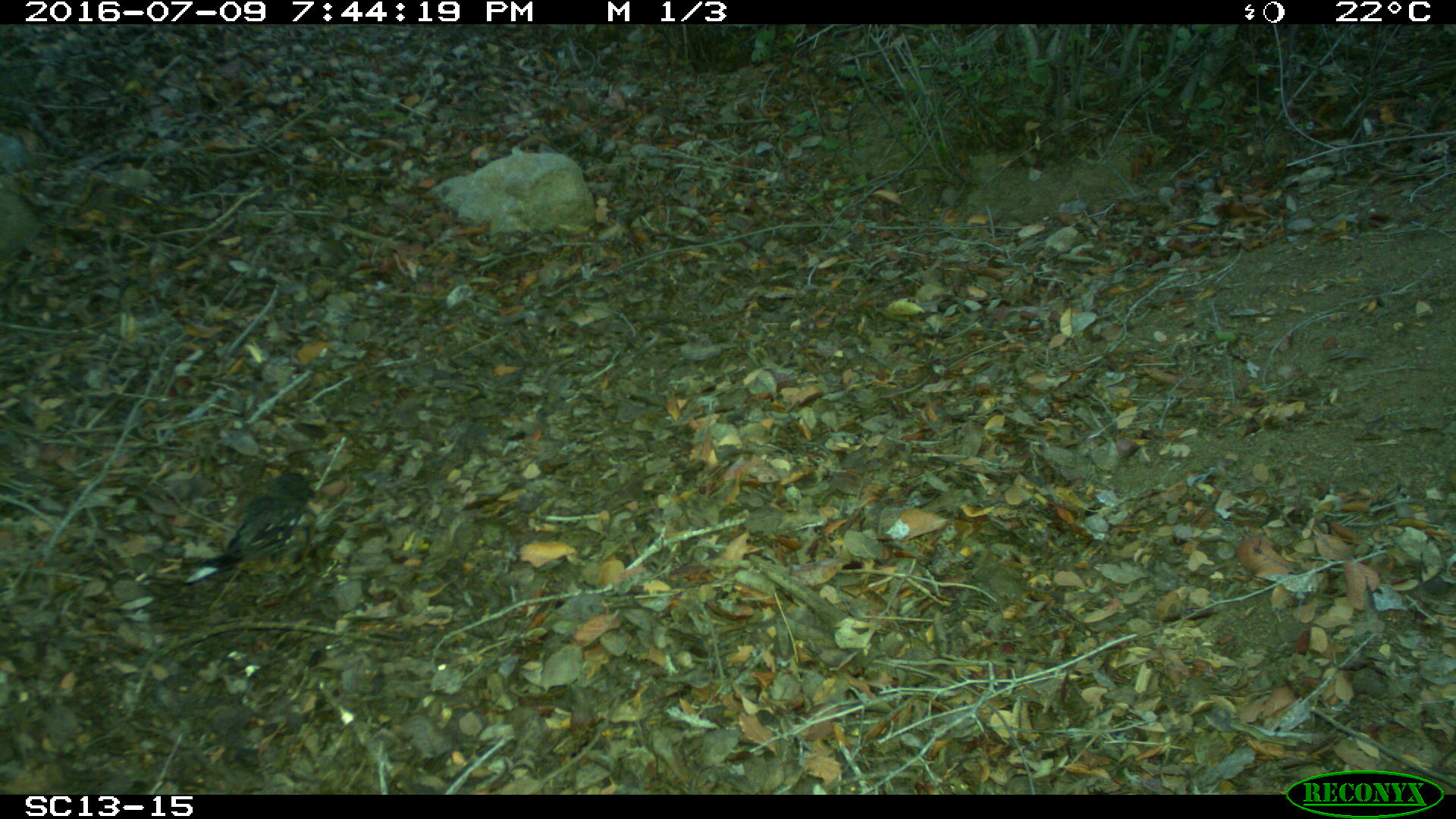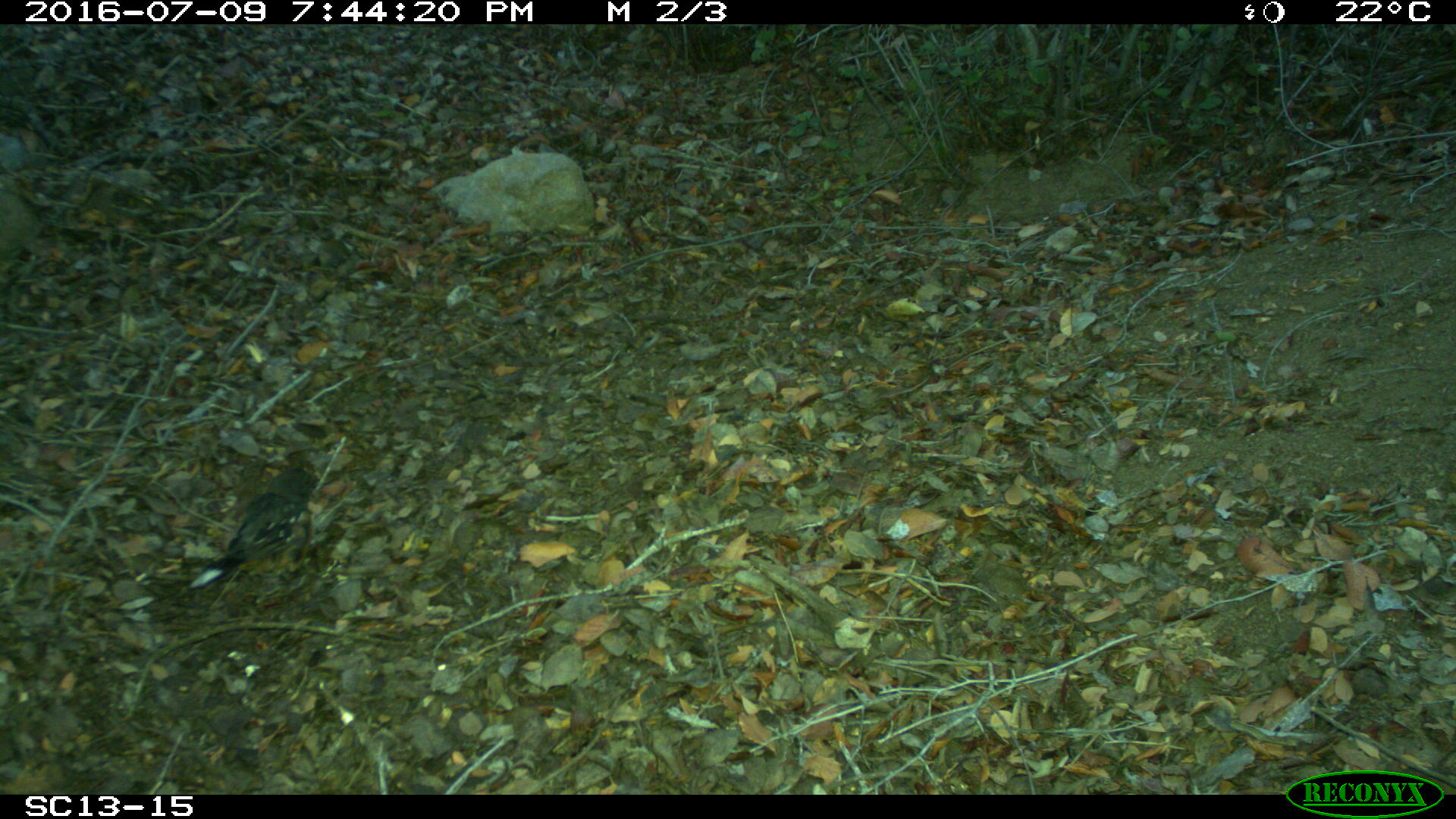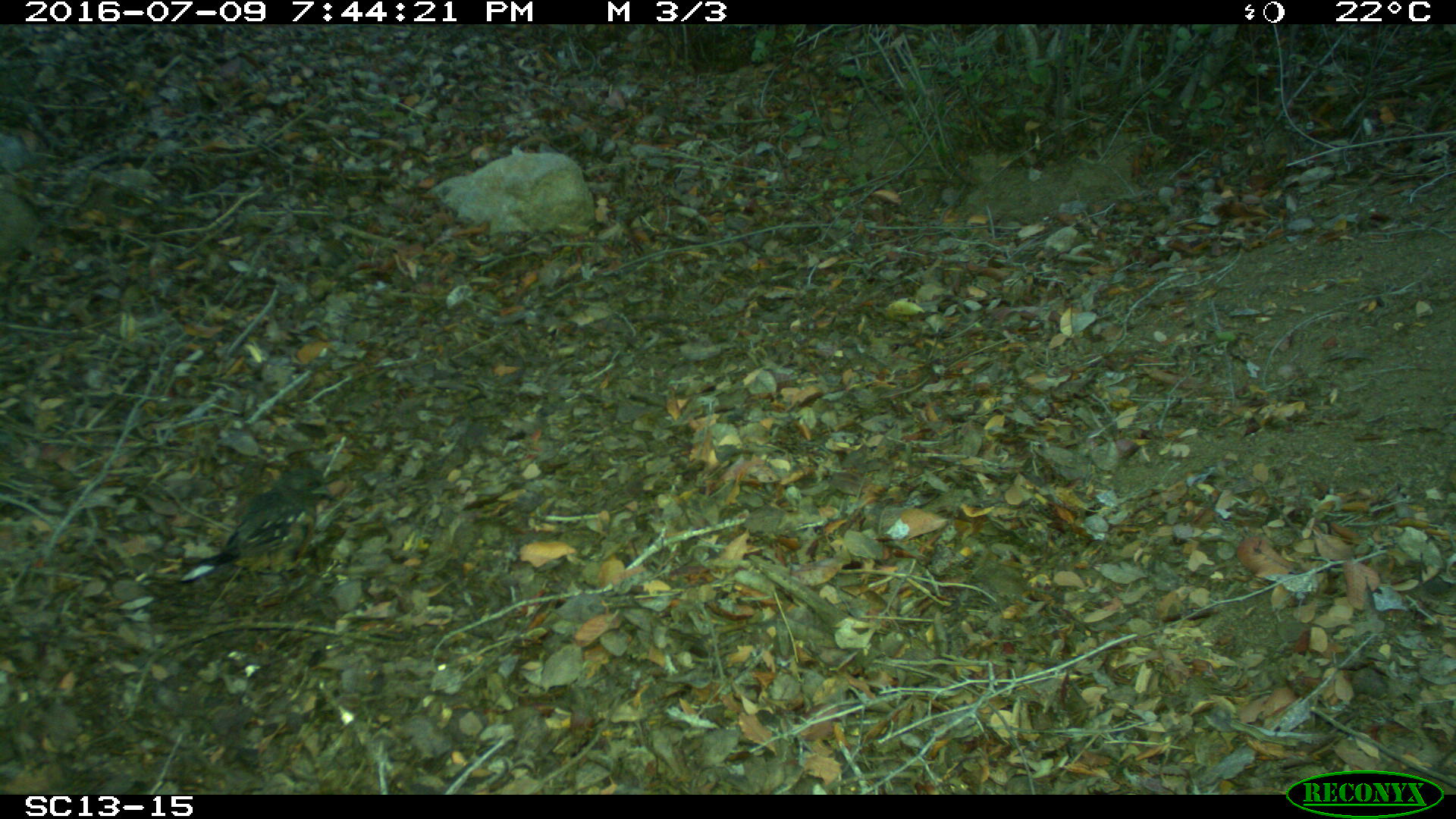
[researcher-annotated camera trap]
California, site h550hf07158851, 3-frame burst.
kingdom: Animalia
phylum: Chordata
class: Aves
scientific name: Aves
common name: bird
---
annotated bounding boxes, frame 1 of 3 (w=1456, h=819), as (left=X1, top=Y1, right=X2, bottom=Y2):
bird: (left=178, top=469, right=320, bottom=587)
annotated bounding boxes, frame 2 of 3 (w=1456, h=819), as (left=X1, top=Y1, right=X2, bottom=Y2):
bird: (left=188, top=468, right=318, bottom=590)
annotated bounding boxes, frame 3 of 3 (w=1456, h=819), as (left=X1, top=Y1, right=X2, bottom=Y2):
bird: (left=178, top=466, right=334, bottom=583)